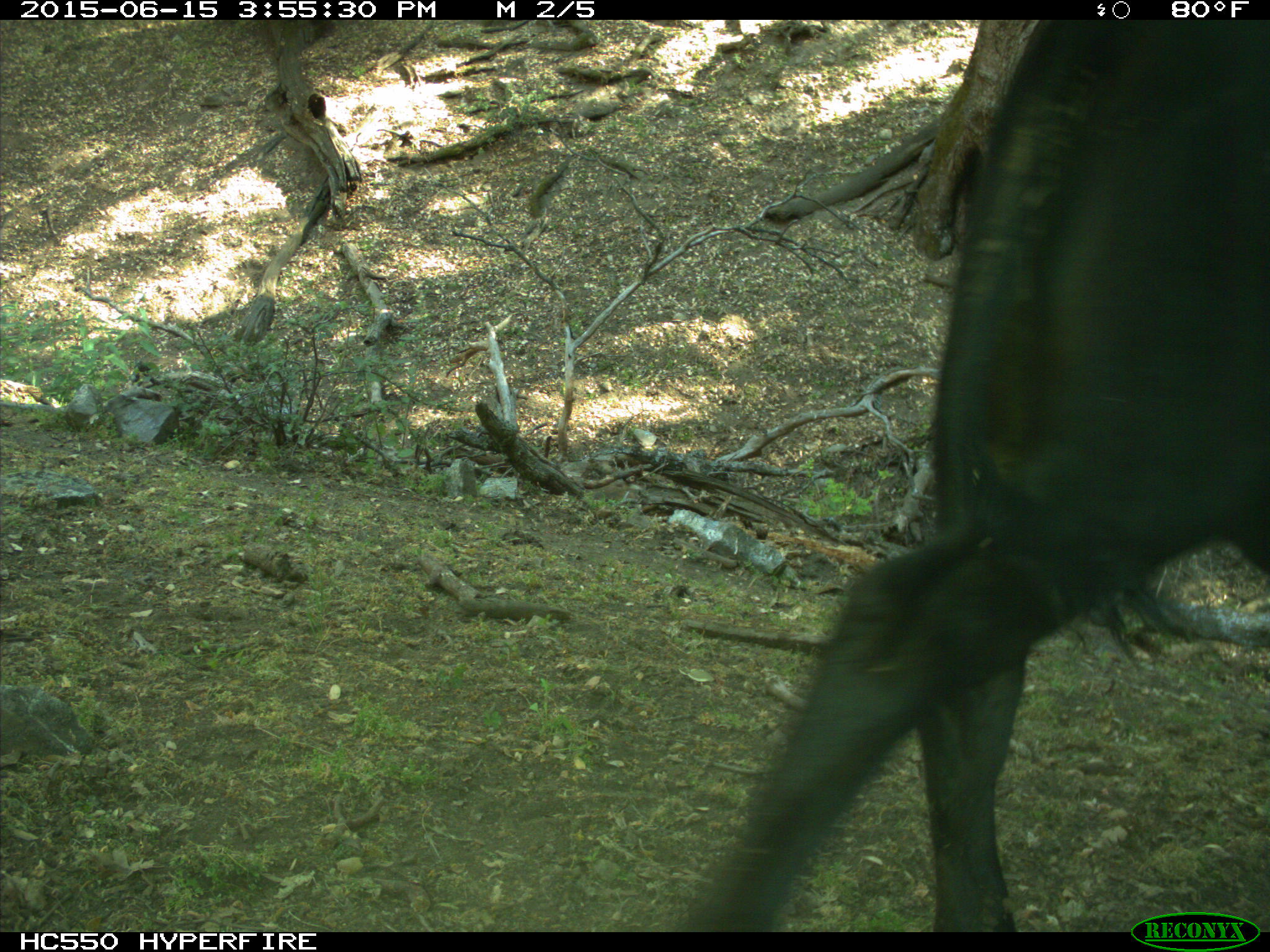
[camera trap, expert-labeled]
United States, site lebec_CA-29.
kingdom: Animalia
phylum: Chordata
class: Mammalia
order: Artiodactyla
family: Bovidae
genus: Bos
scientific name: Bos taurus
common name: domestic cow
Bos taurus (domestic cow).